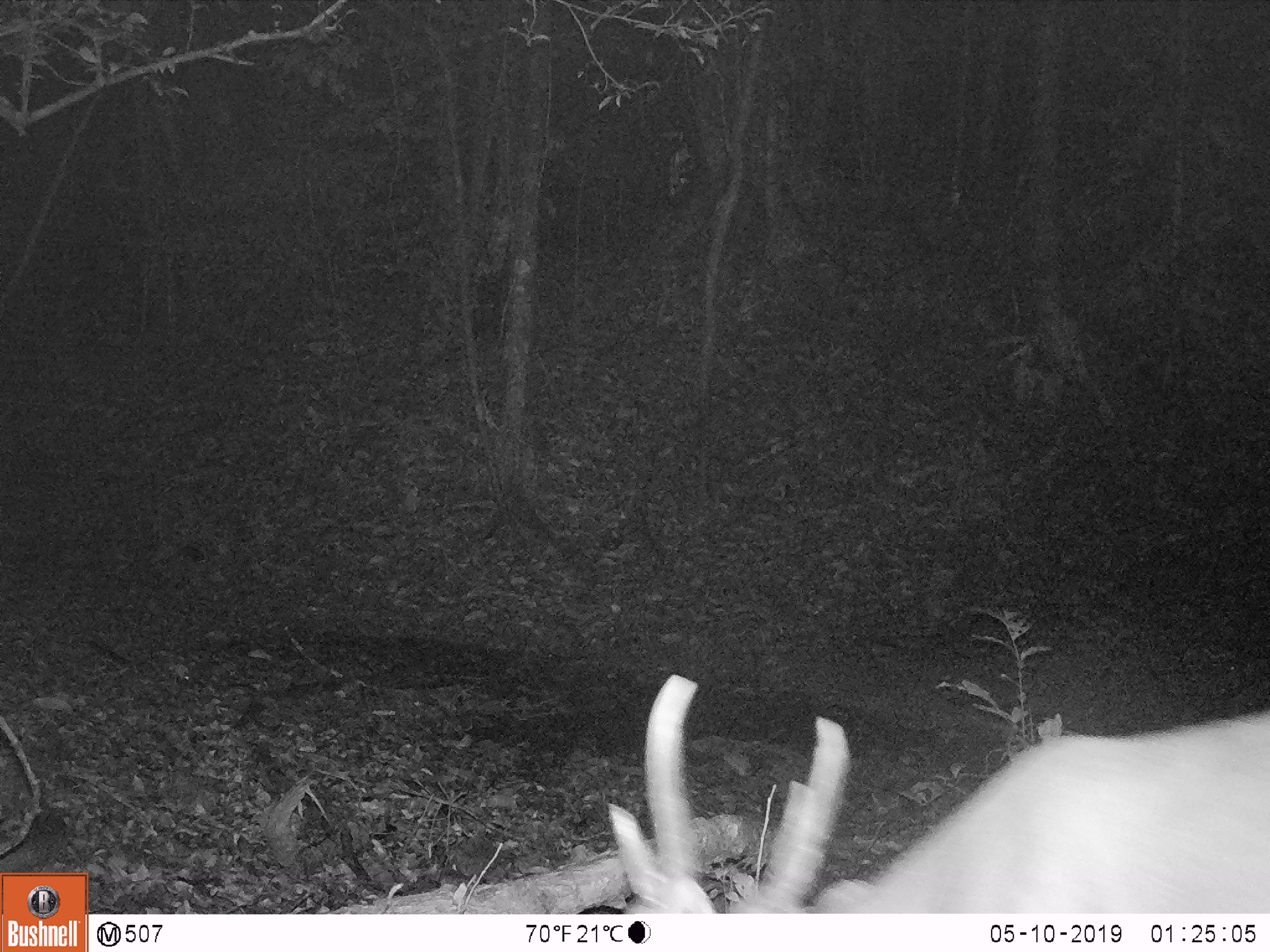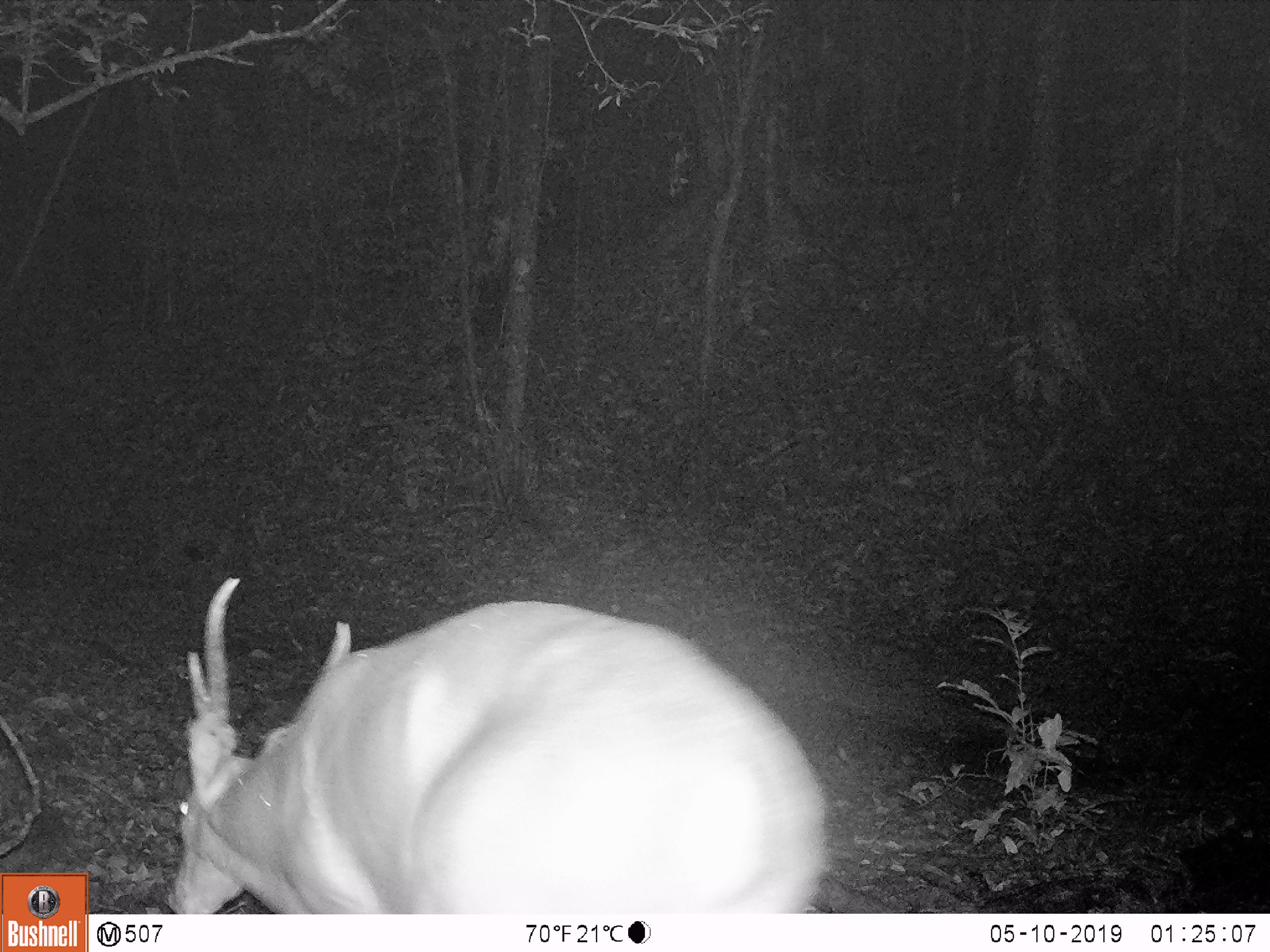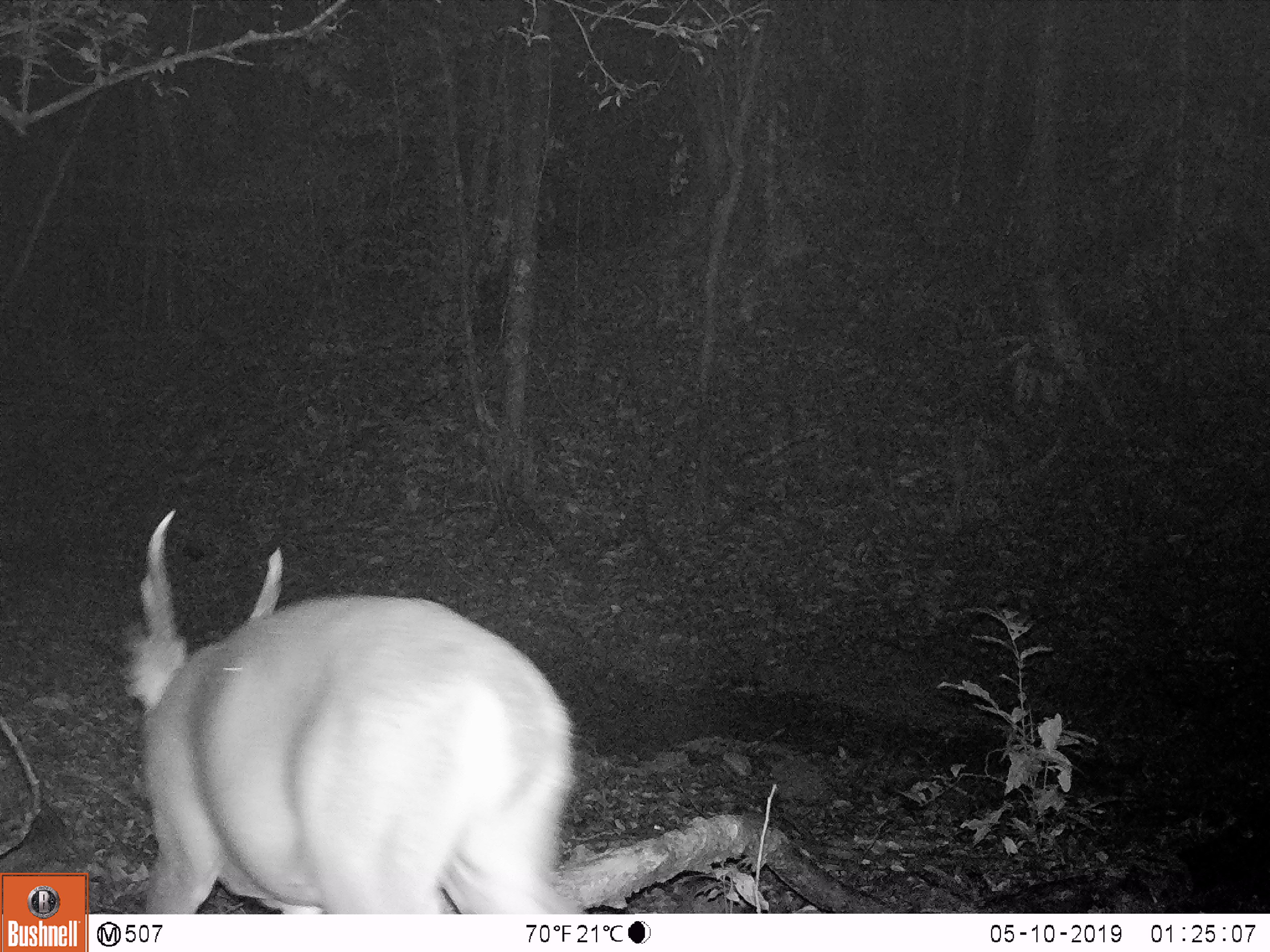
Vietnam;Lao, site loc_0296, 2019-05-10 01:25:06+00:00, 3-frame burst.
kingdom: Animalia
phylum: Chordata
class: Mammalia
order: Artiodactyla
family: Cervidae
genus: Muntiacus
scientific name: Muntiacus vuquangensis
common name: large-antlered muntjac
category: large antlered muntjac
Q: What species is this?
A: Large antlered muntjac (large-antlered muntjac) (Muntiacus vuquangensis).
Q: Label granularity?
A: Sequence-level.